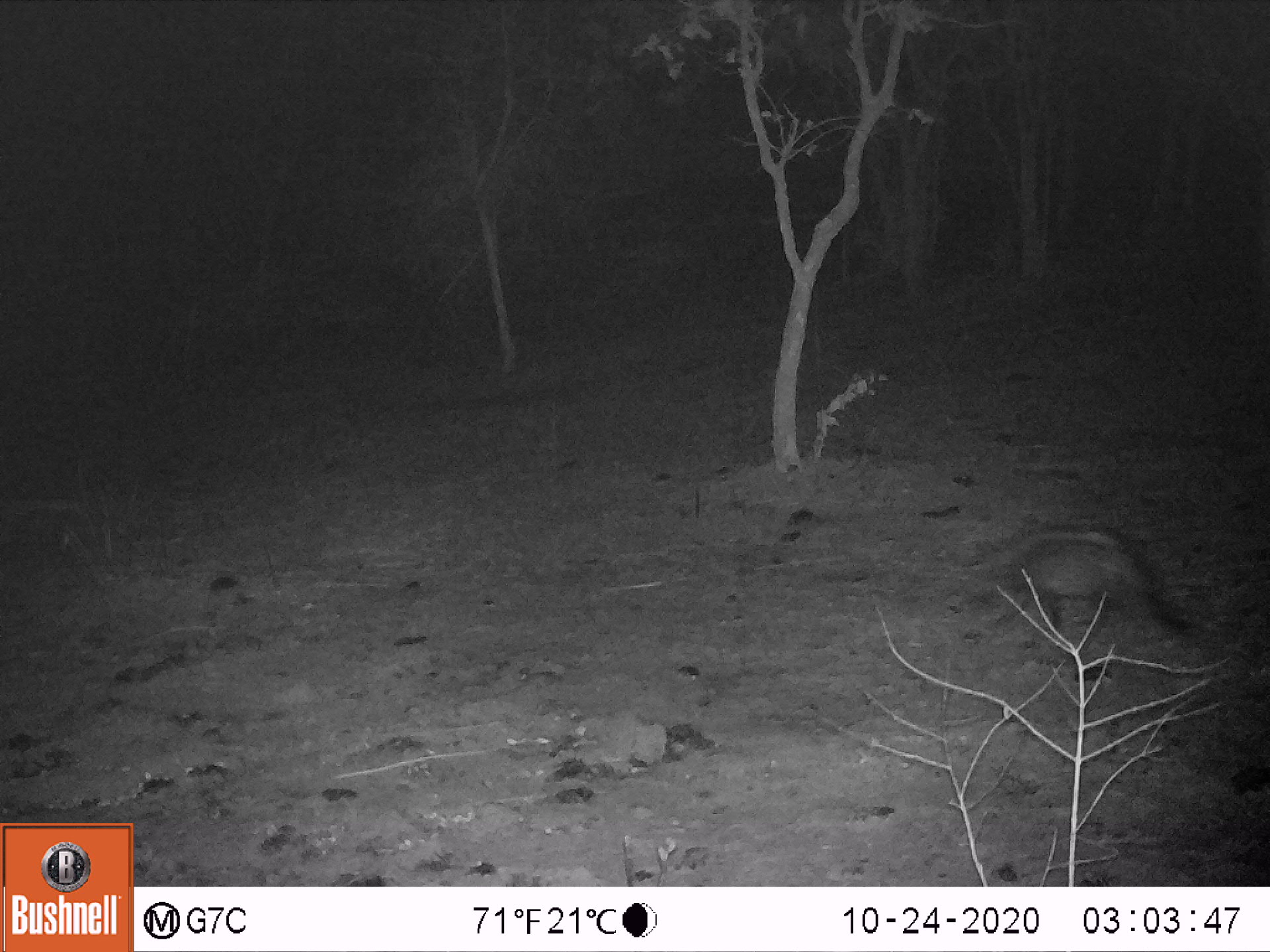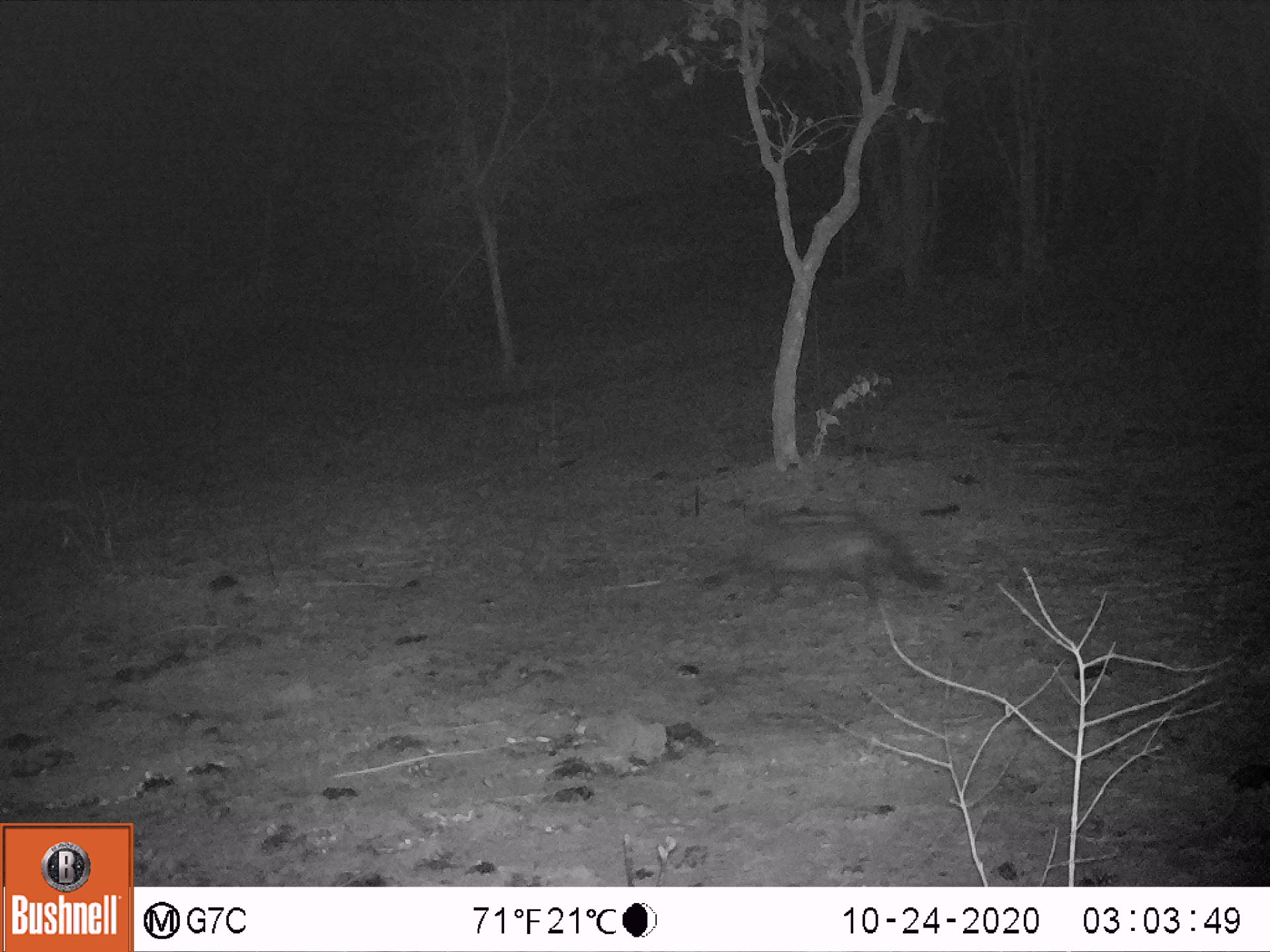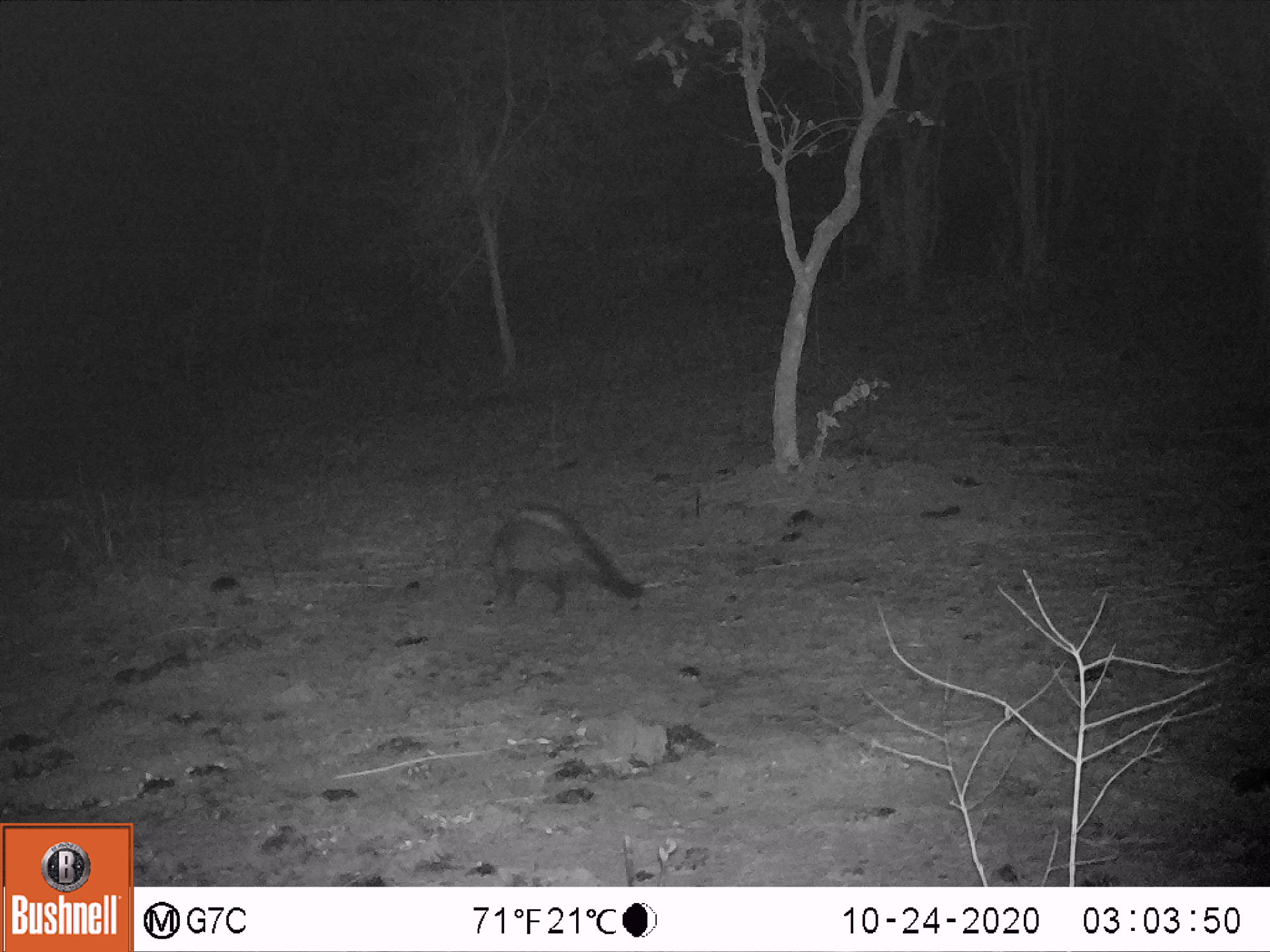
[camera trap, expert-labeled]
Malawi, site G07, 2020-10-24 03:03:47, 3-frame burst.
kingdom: Animalia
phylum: Chordata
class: Mammalia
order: Carnivora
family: Viverridae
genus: Civettictis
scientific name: Civettictis civetta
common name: african civet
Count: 1.